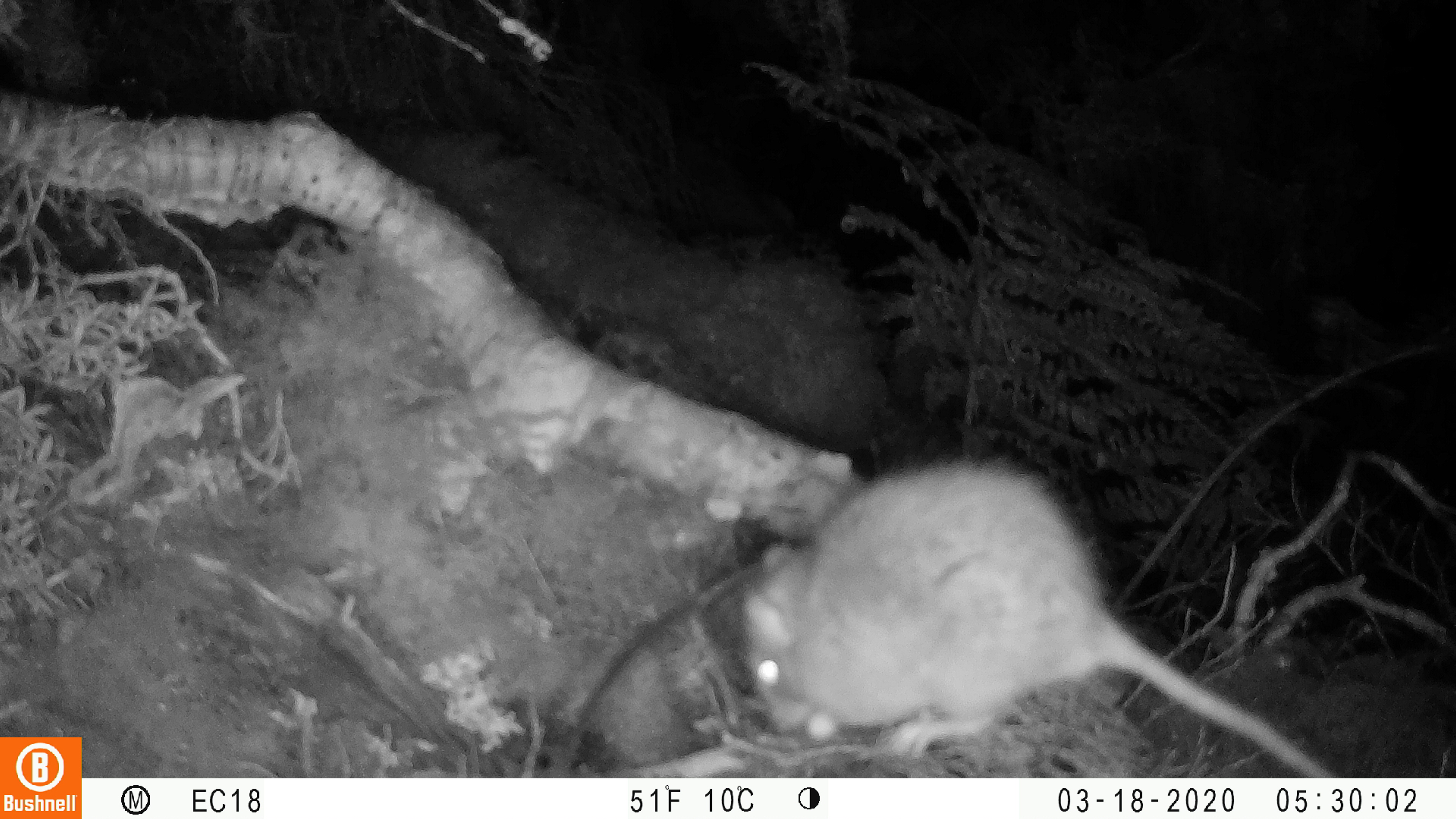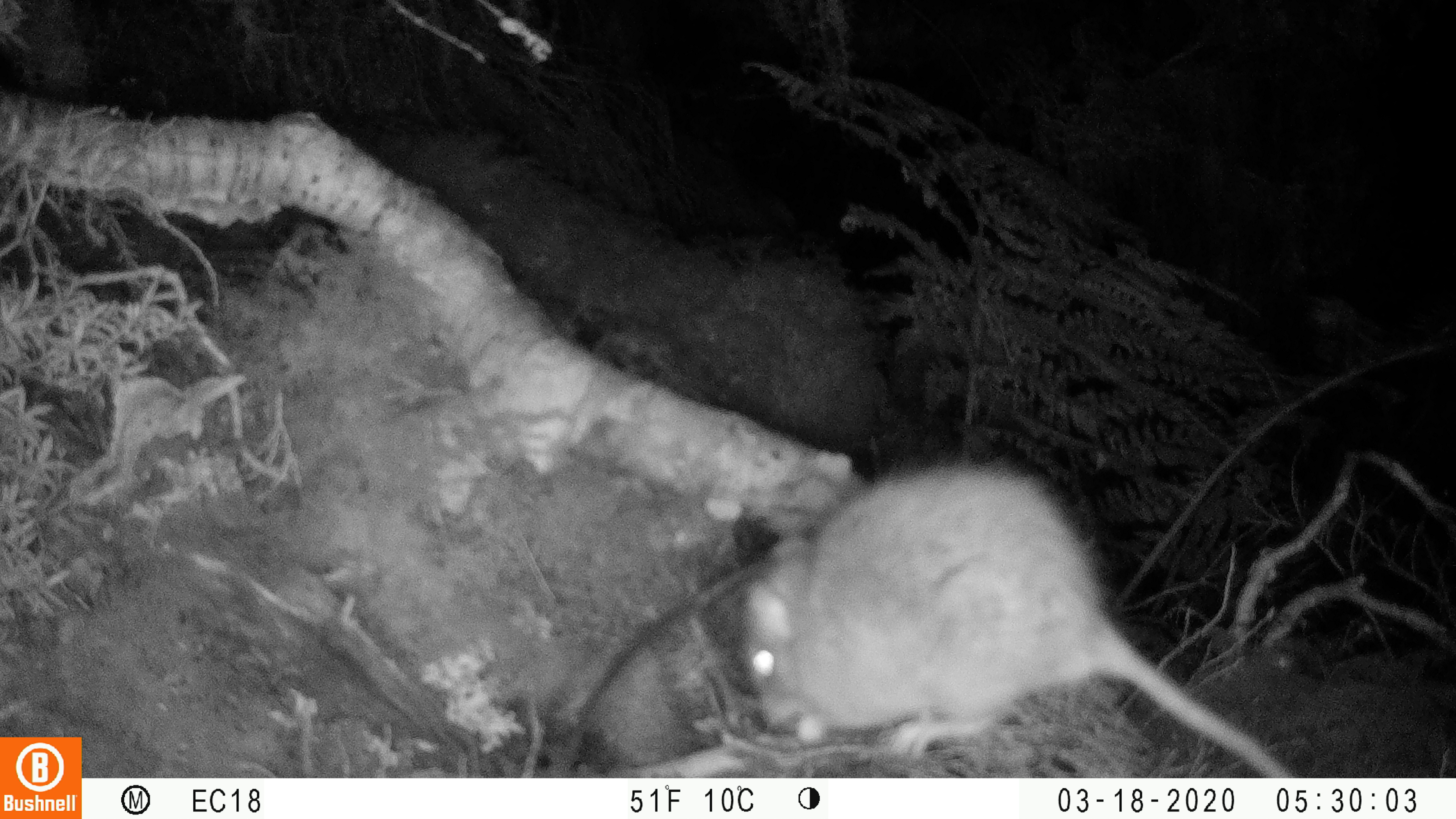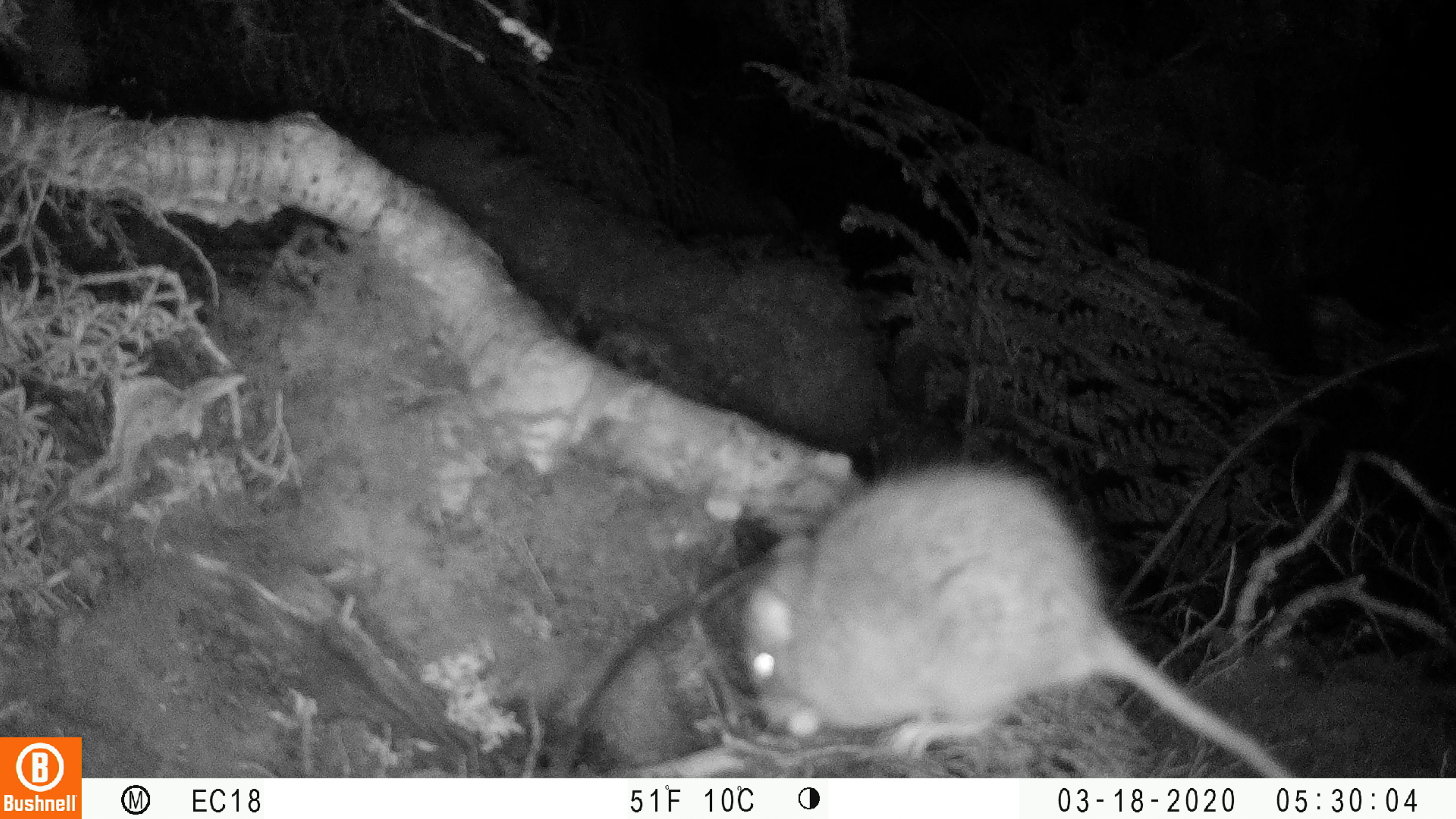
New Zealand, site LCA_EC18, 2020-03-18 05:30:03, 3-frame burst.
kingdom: Animalia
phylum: Chordata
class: Mammalia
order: Rodentia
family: Muridae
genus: Rattus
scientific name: Rattus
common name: rat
Rat (Rattus).